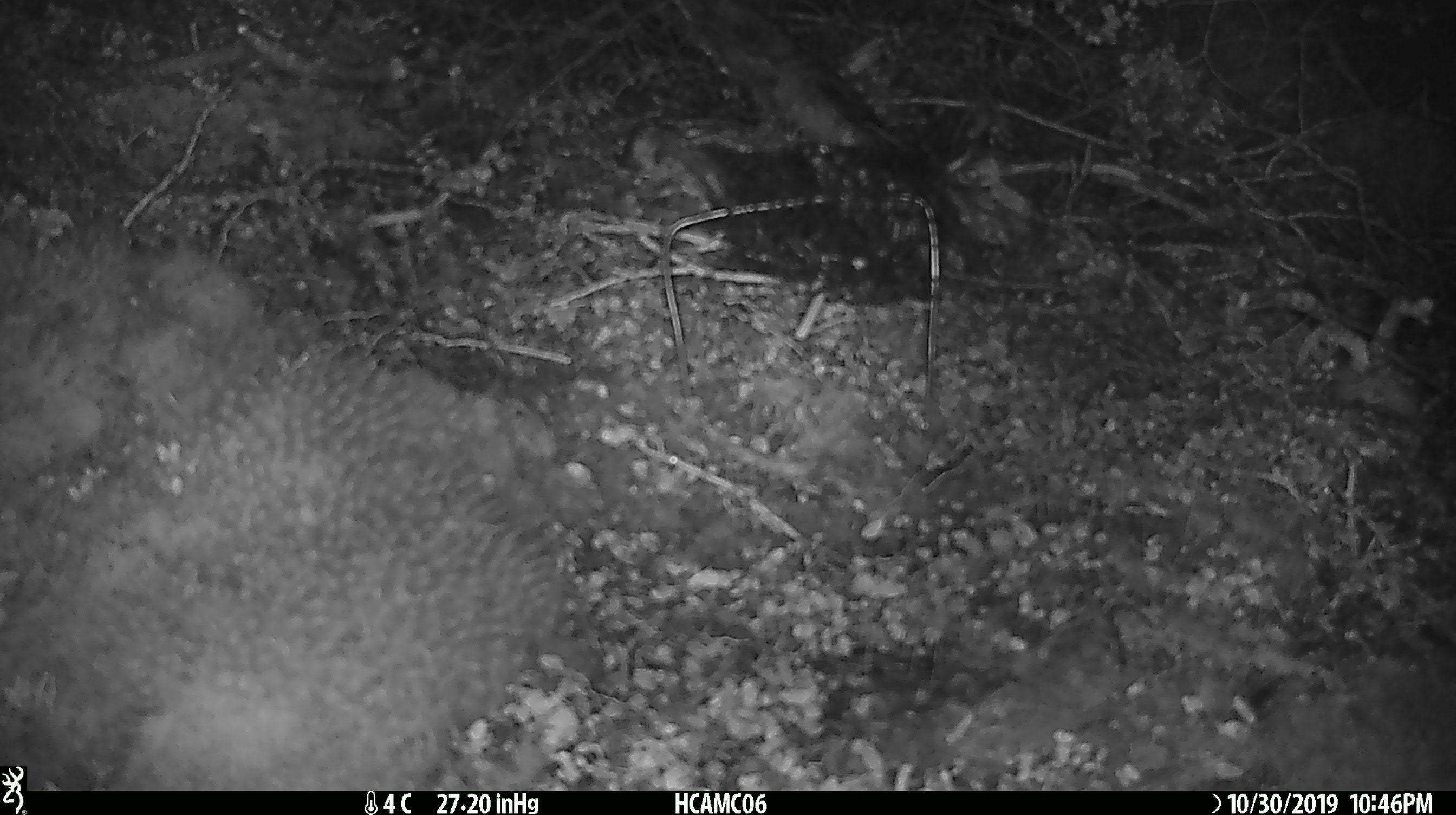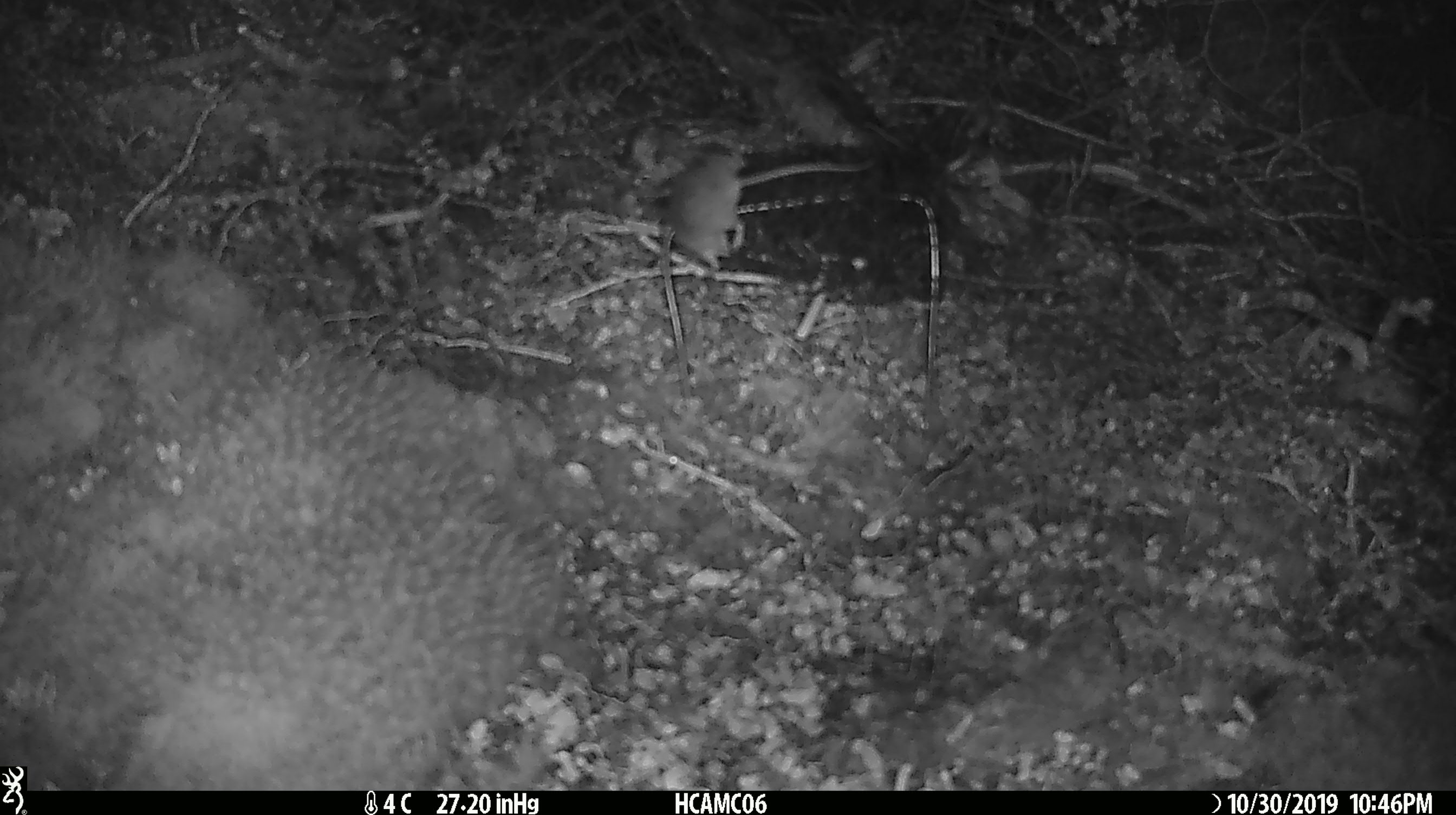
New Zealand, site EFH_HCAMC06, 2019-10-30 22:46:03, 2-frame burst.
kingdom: Animalia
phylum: Chordata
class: Mammalia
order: Rodentia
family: Muridae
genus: Mus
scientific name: Mus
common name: mouse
Mouse (Mus).